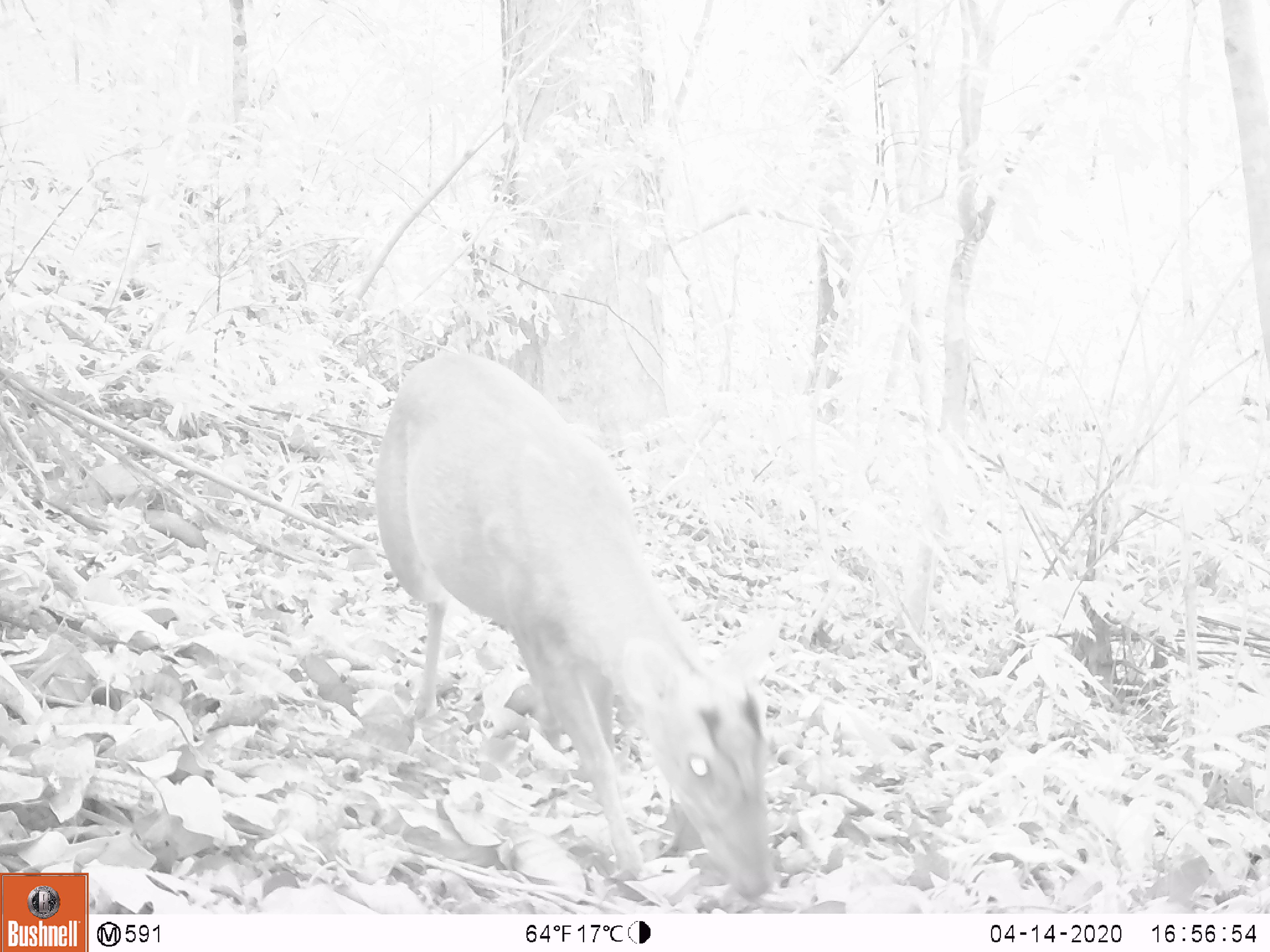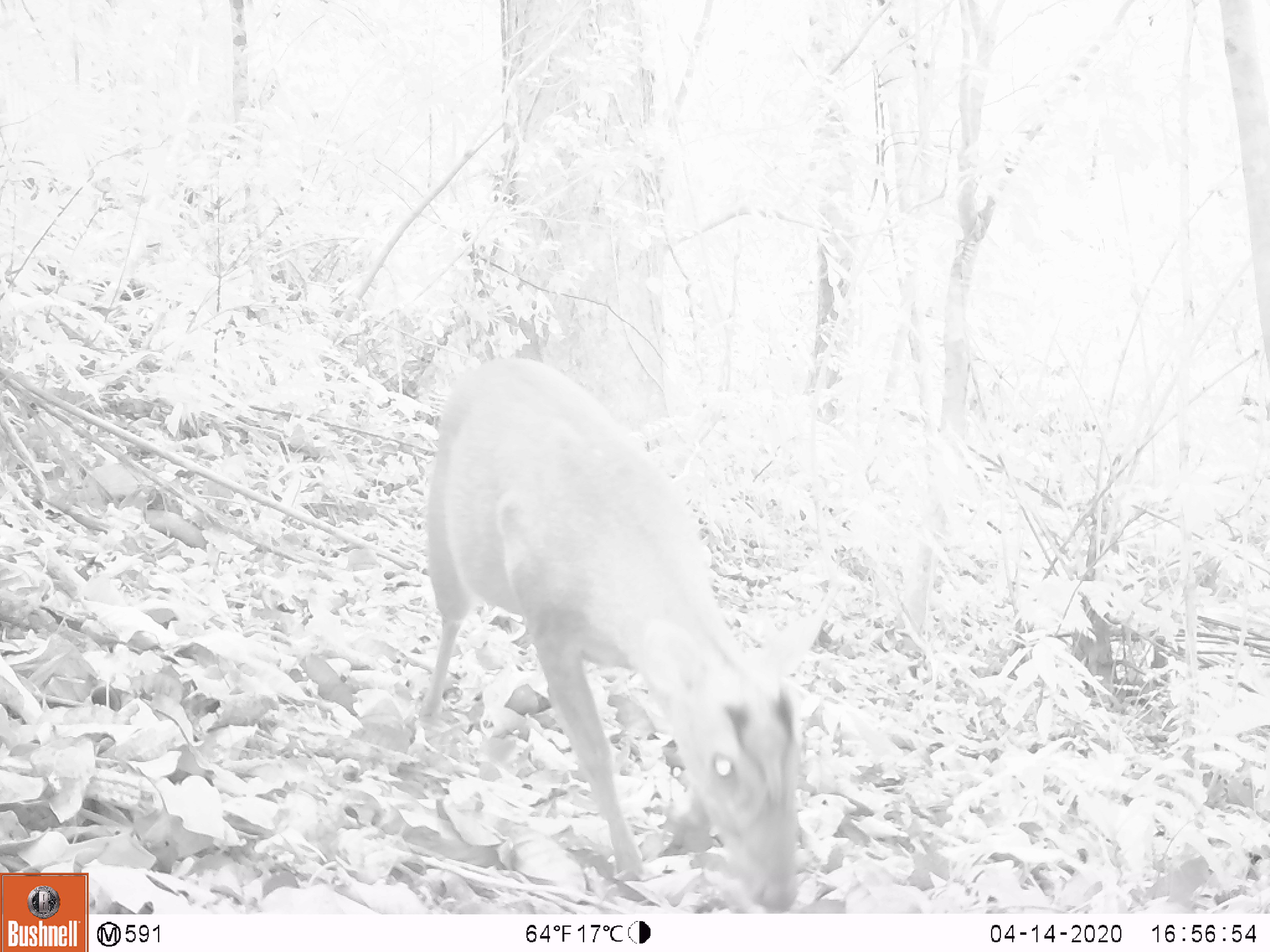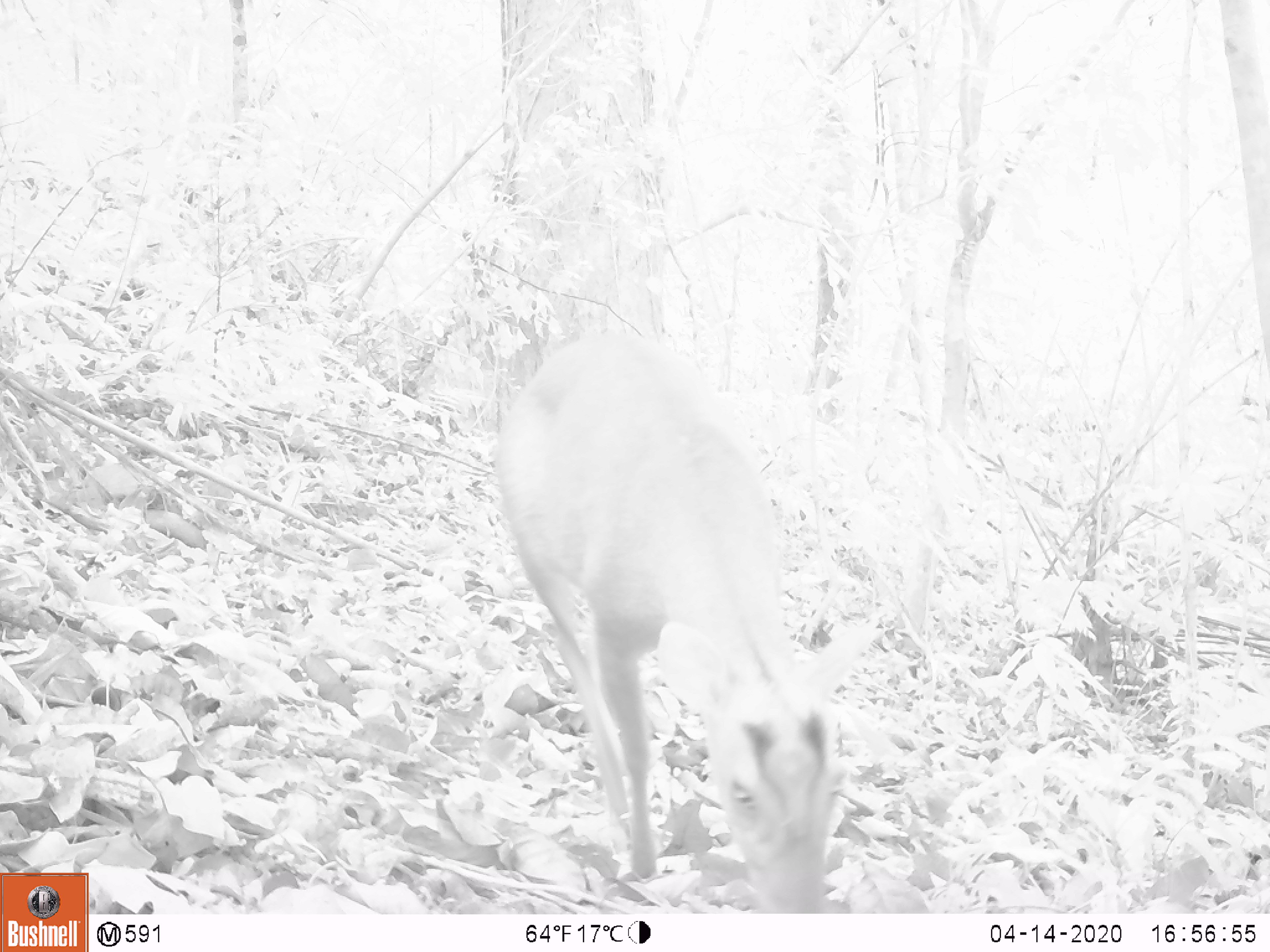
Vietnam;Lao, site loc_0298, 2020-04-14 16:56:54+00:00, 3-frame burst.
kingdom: Animalia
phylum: Chordata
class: Mammalia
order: Artiodactyla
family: Cervidae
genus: Muntiacus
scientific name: Muntiacus rooseveltorum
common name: roosevelt's muntjac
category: roosevelts muntjac group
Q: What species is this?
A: Roosevelts muntjac group (roosevelt's muntjac) (Muntiacus rooseveltorum).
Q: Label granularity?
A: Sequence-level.